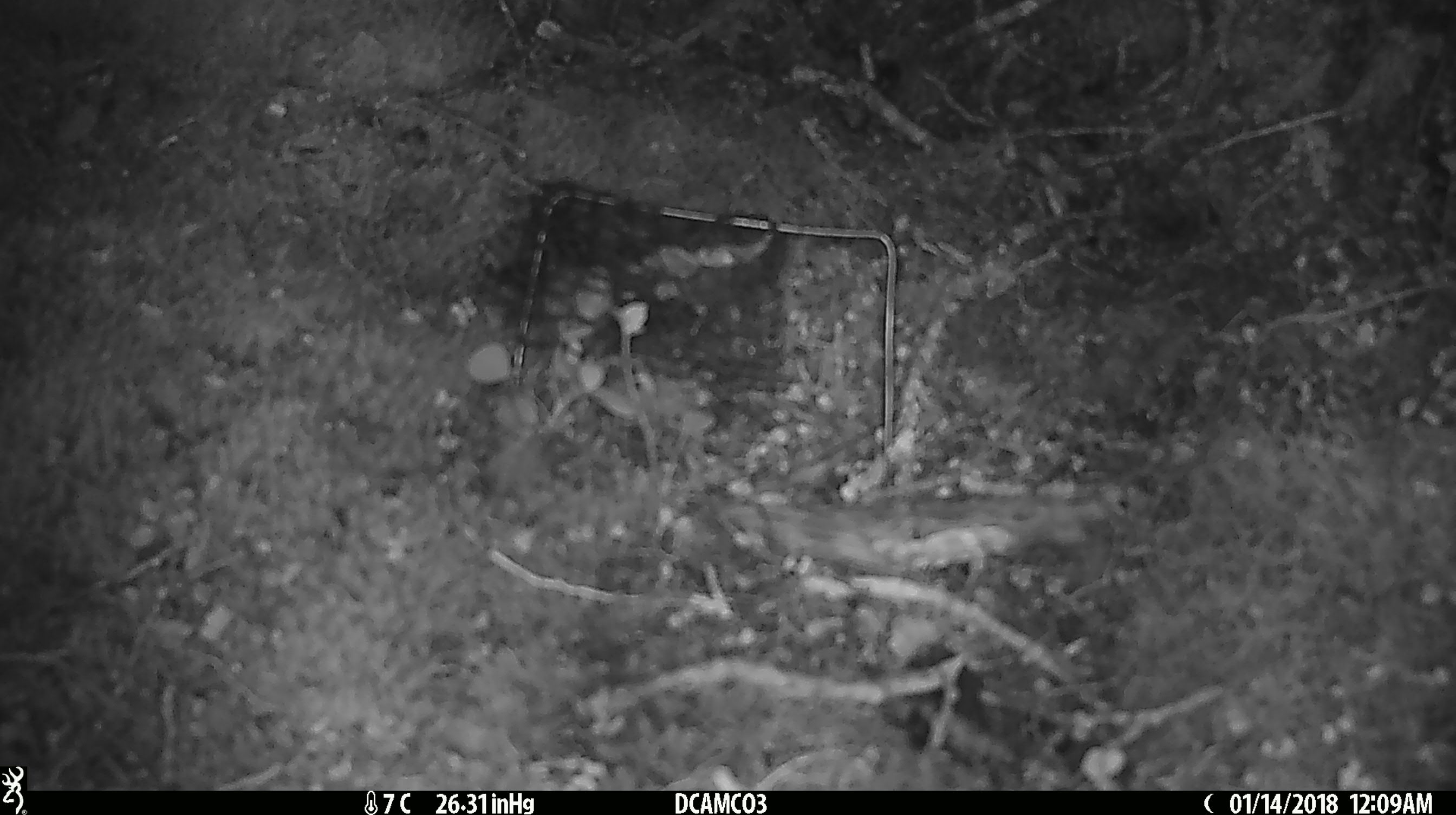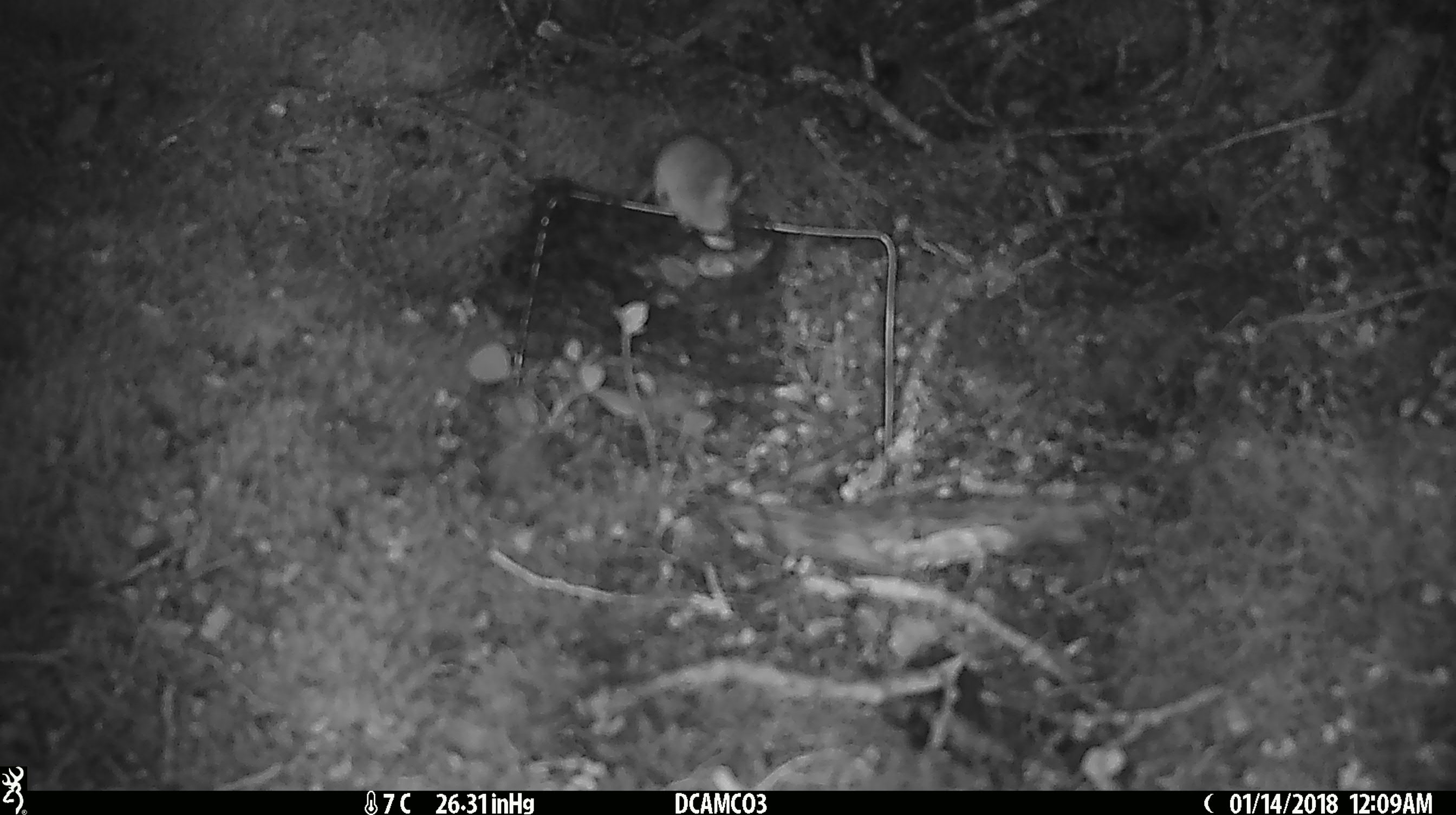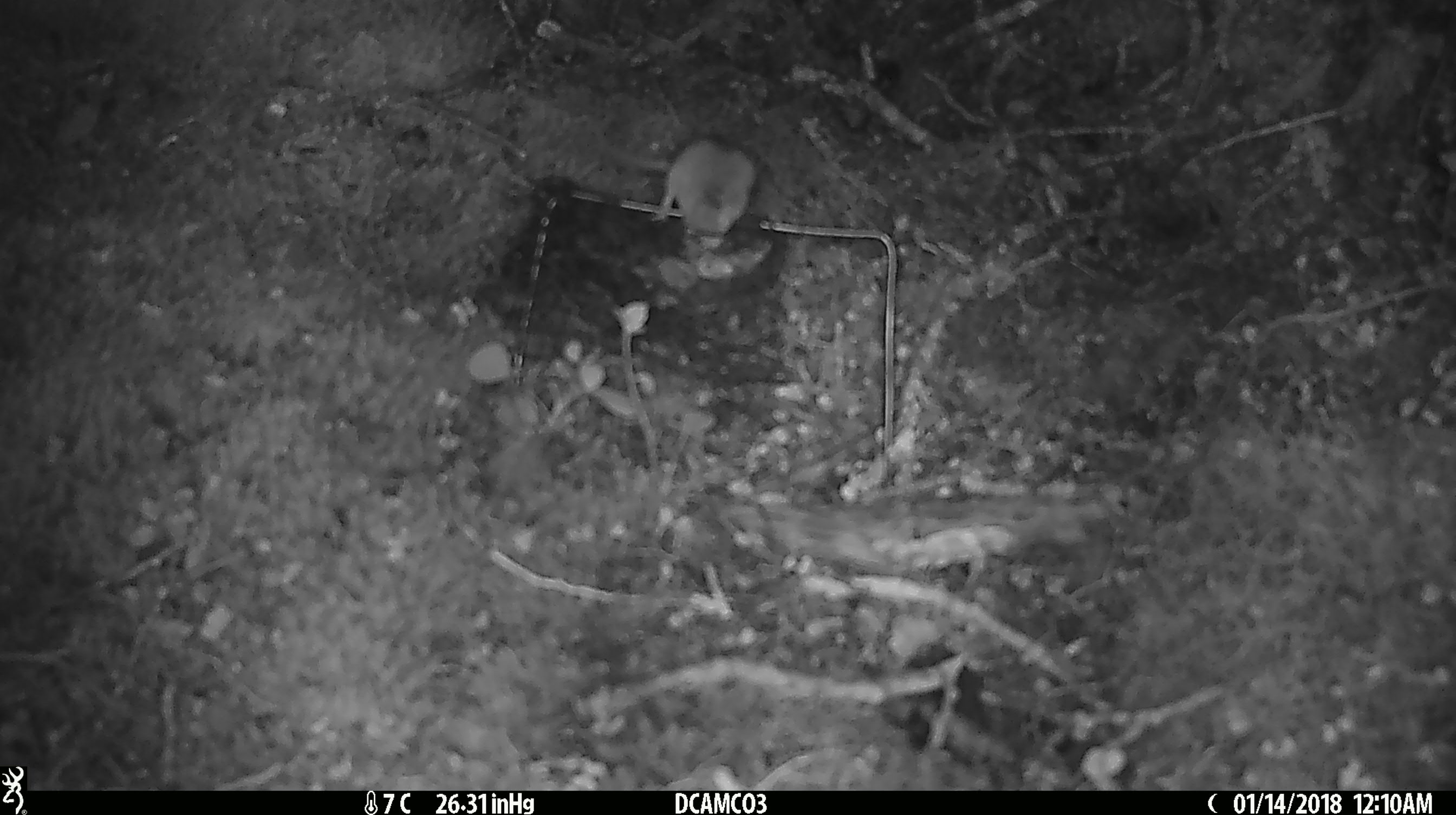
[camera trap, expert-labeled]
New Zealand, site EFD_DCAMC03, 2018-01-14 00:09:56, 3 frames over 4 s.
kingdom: Animalia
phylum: Chordata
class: Mammalia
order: Rodentia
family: Muridae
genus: Mus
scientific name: Mus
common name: mouse